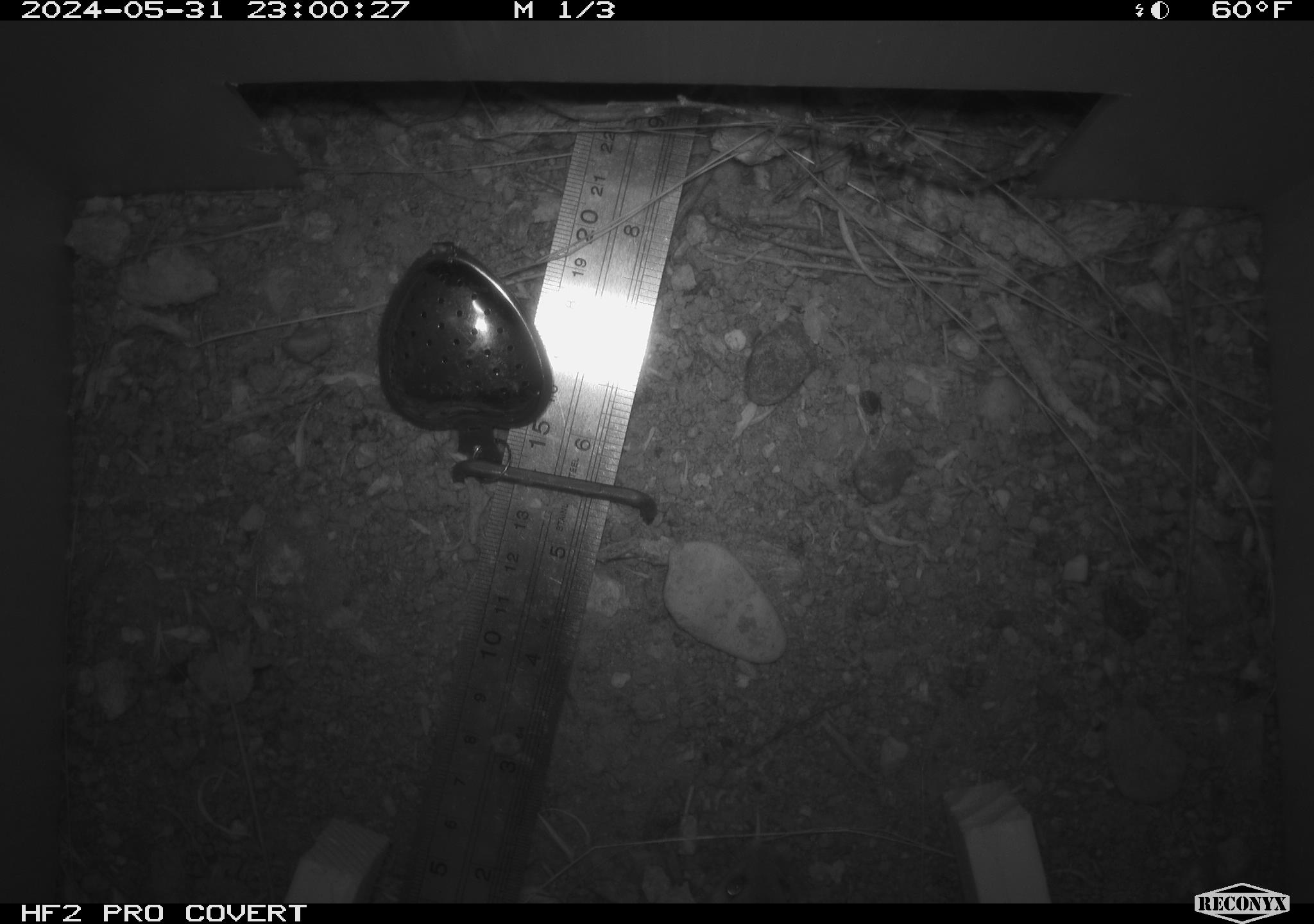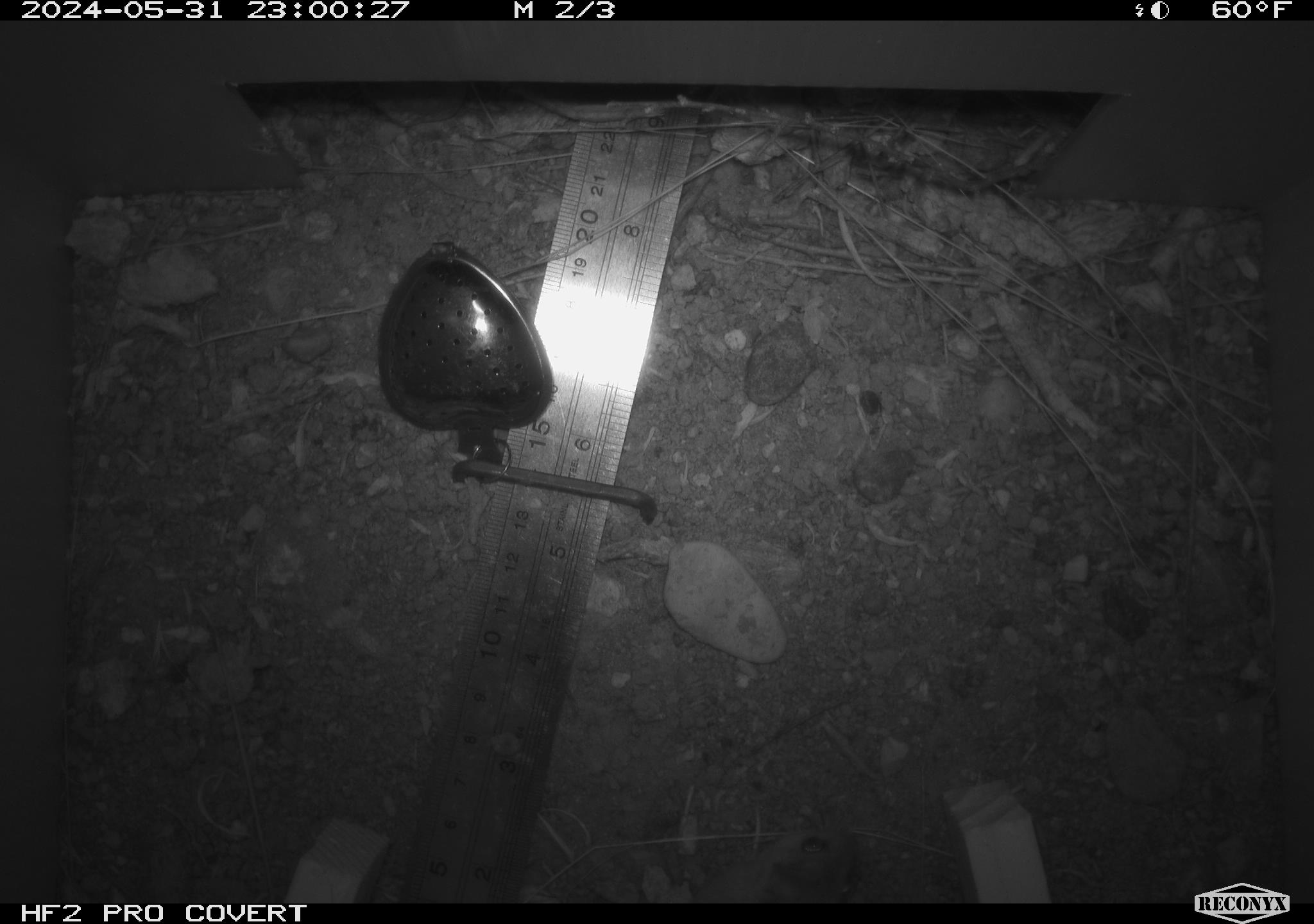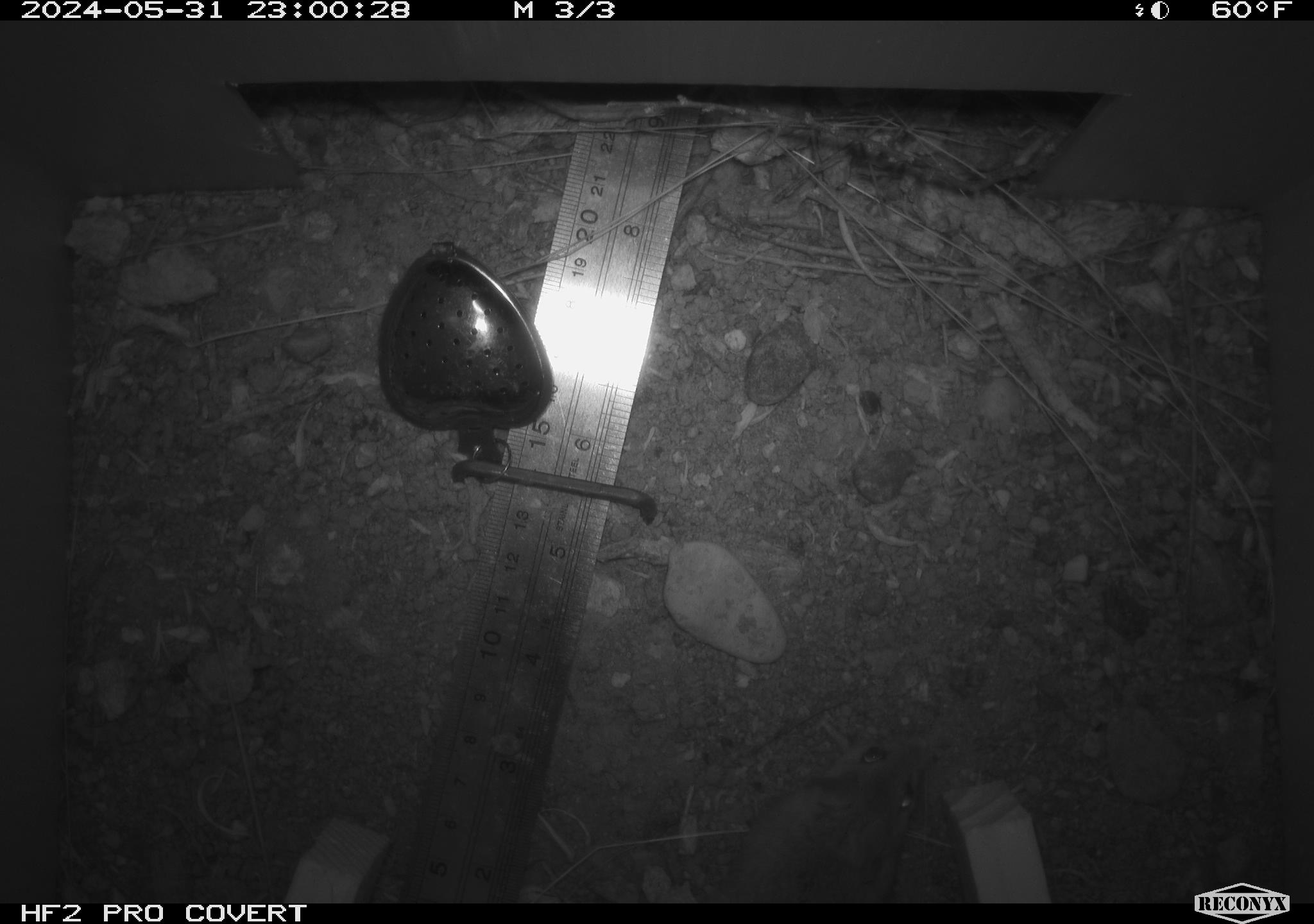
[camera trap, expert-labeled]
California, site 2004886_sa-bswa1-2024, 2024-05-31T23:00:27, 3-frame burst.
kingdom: Animalia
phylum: Chordata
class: Mammalia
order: Rodentia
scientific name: Rodentia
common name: mouse species